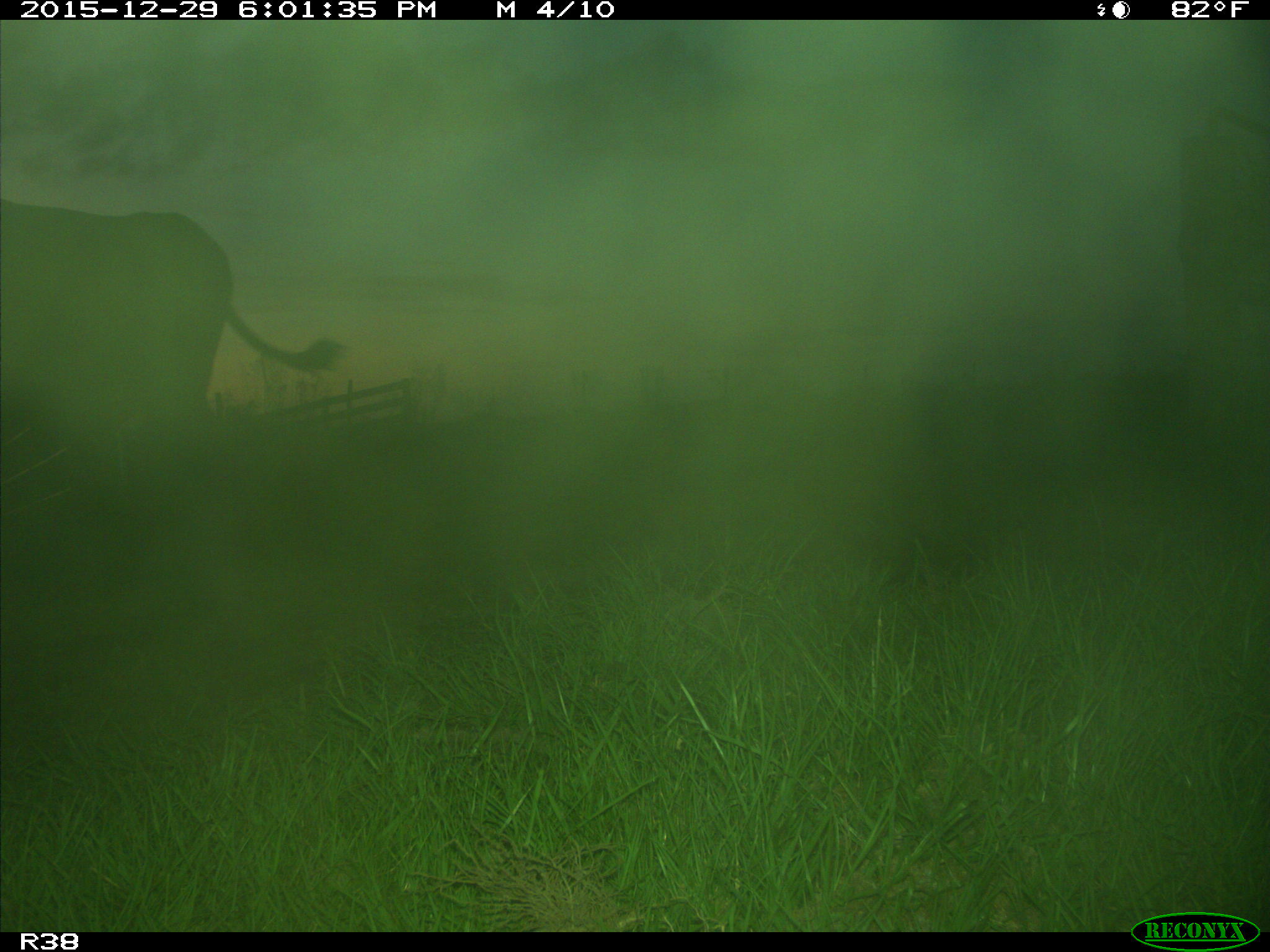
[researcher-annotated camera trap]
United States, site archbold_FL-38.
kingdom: Animalia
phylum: Chordata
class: Mammalia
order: Artiodactyla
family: Bovidae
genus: Bos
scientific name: Bos taurus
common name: domestic cow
Bos taurus (domestic cow).